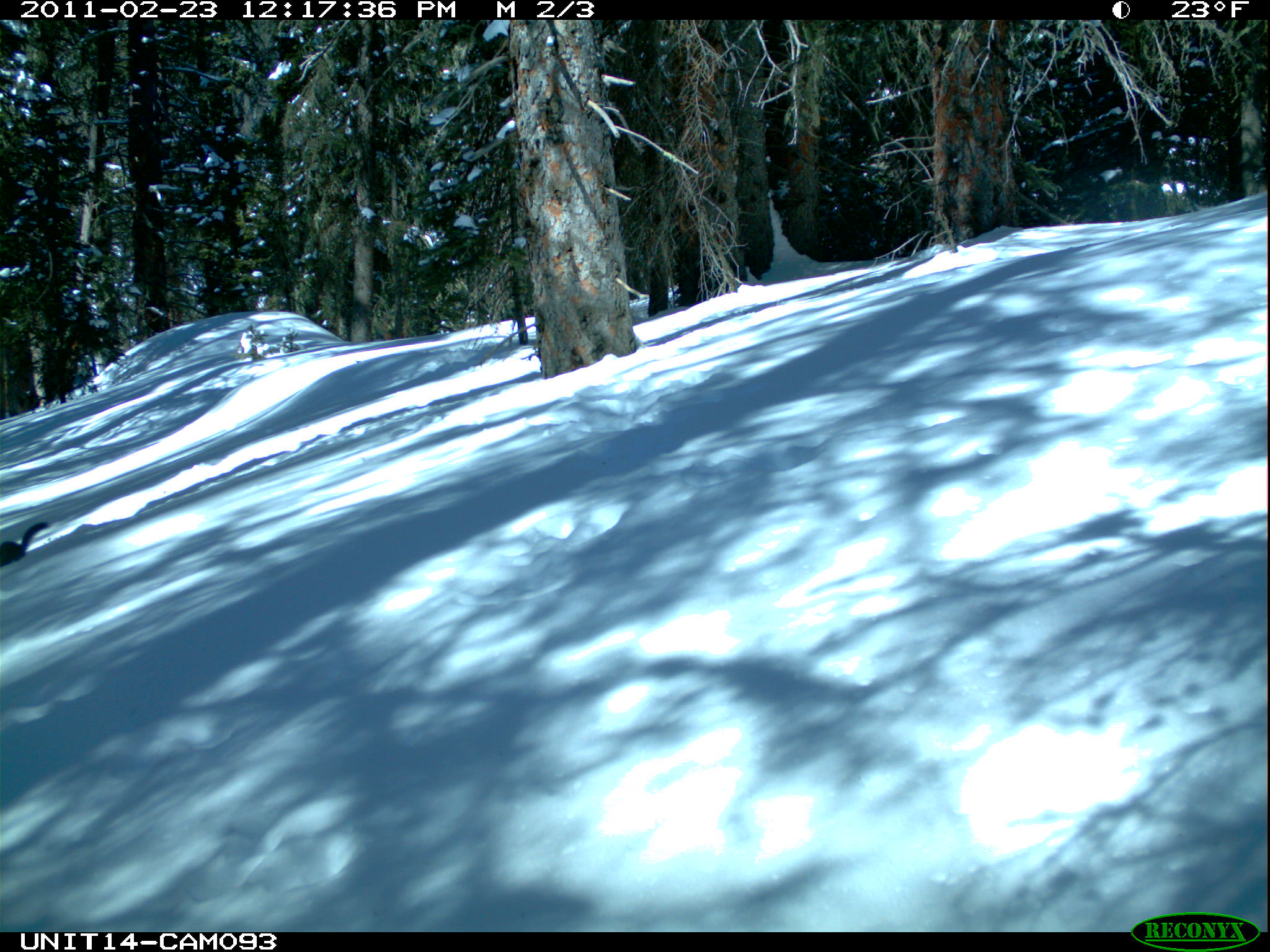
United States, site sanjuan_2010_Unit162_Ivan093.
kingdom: Animalia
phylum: Chordata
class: Mammalia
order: Rodentia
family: Sciuridae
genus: Tamiasciurus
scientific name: Tamiasciurus hudsonicus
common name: american red squirrel